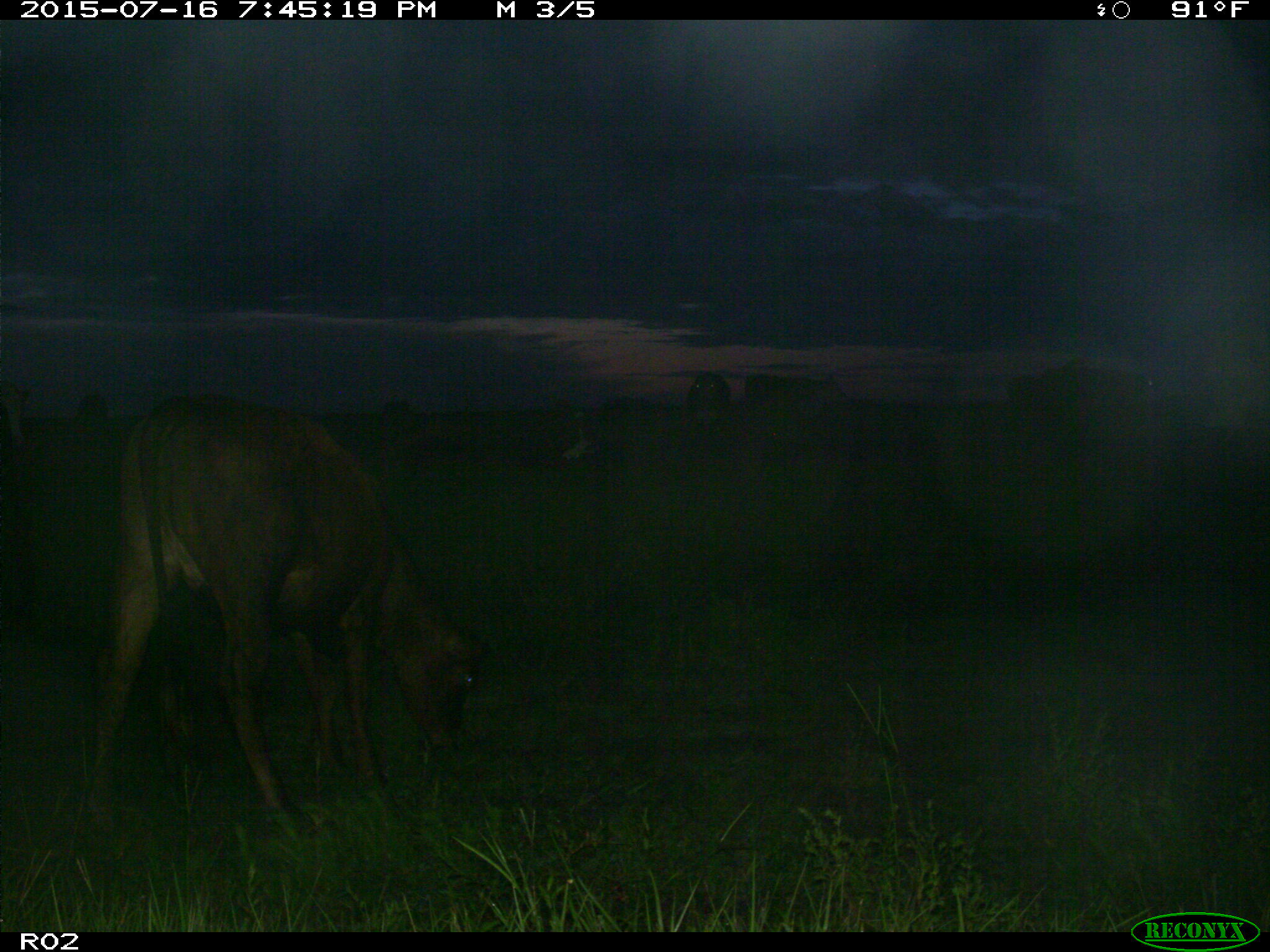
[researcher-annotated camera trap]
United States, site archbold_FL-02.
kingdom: Animalia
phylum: Chordata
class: Mammalia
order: Artiodactyla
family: Bovidae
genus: Bos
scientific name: Bos taurus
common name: domestic cow